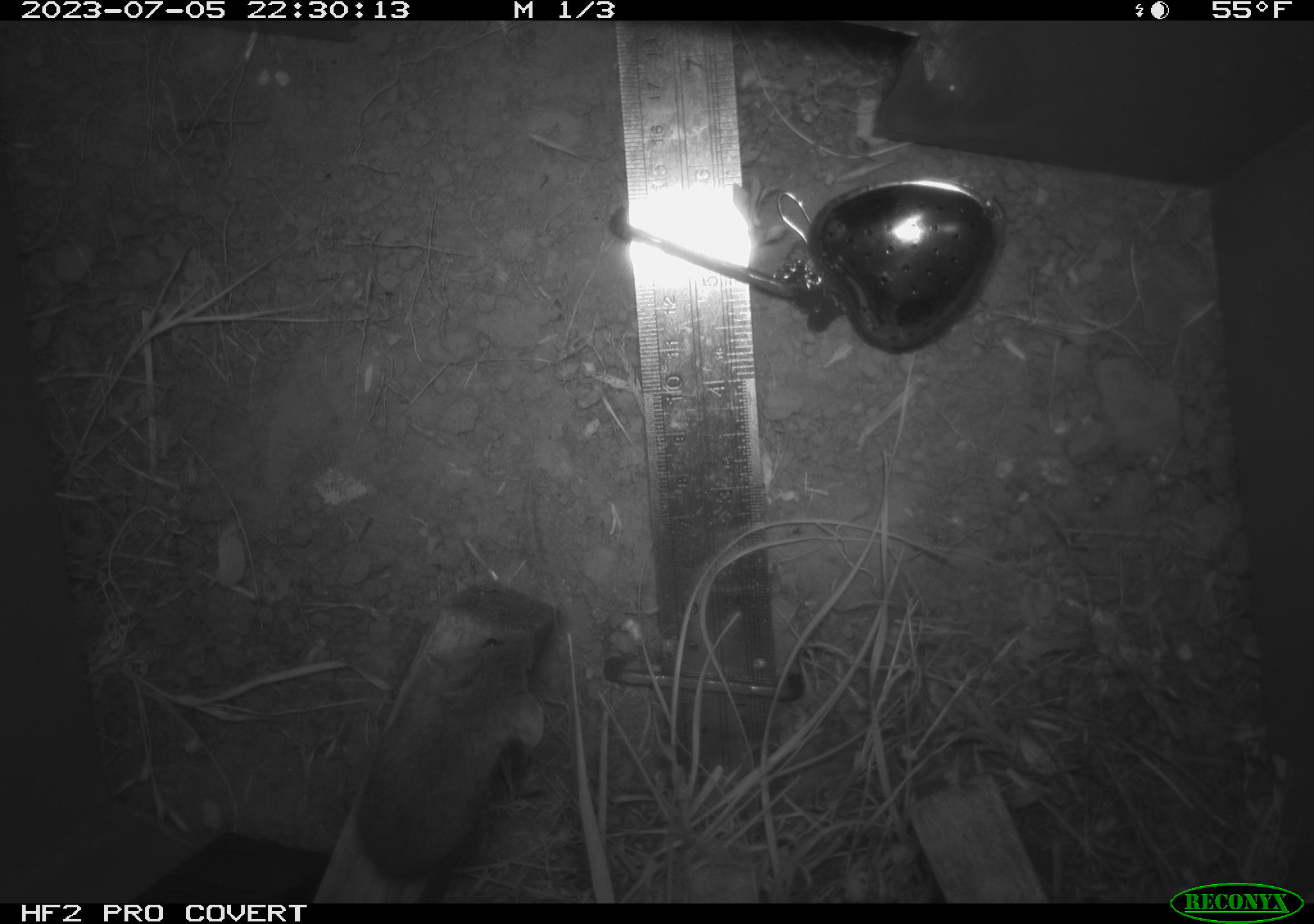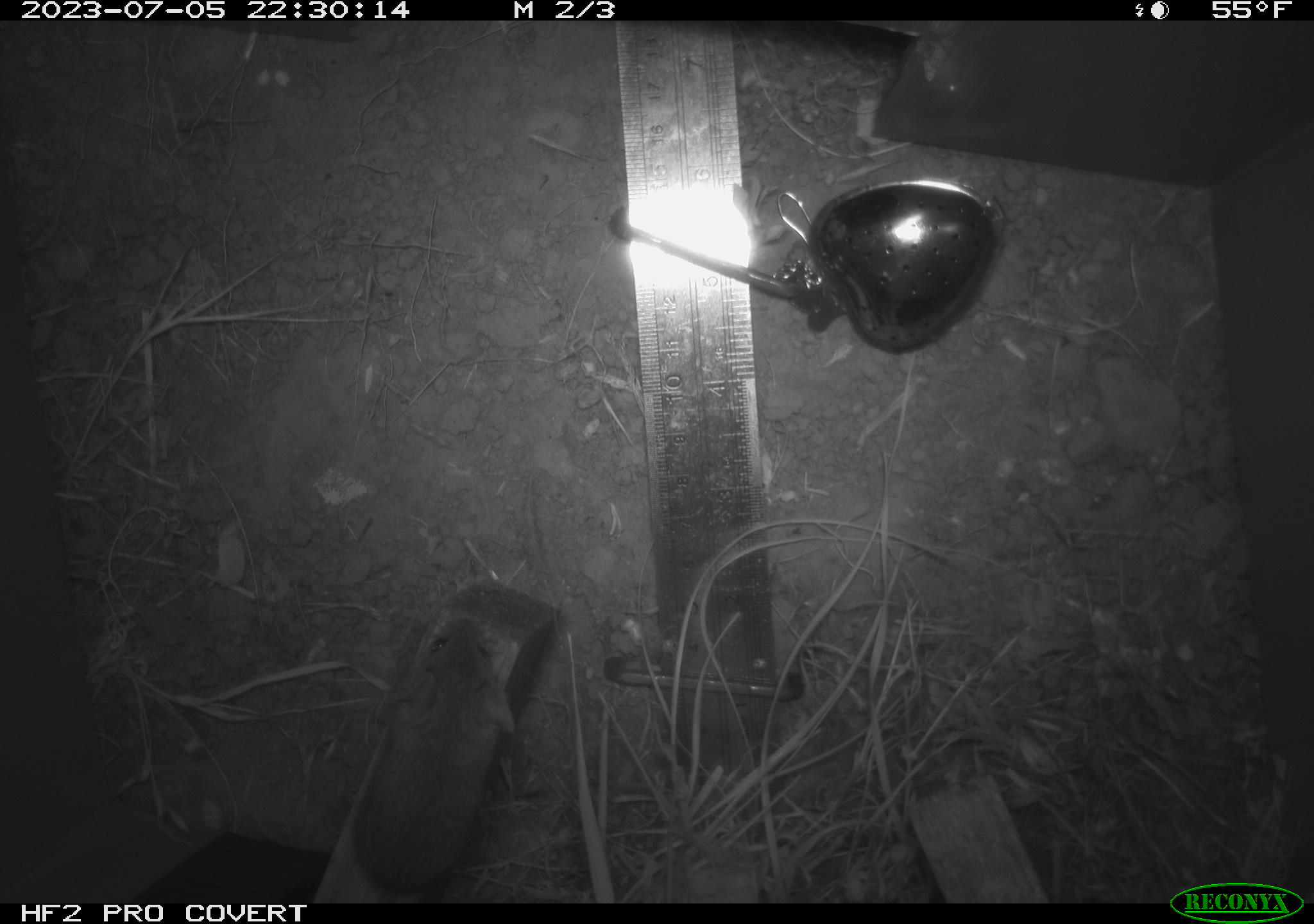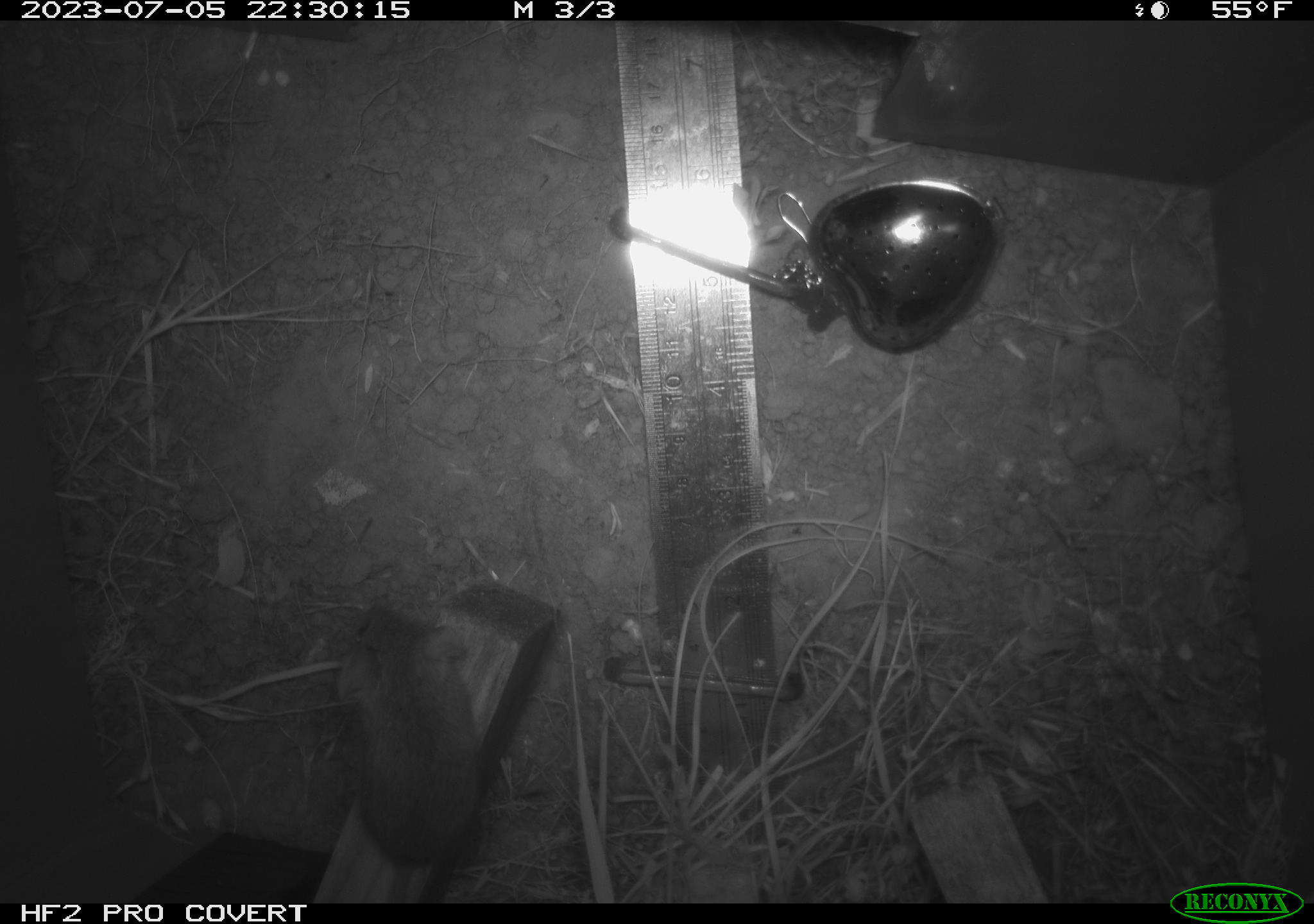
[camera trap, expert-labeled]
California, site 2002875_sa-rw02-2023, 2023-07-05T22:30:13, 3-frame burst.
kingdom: Animalia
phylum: Chordata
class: Mammalia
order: Rodentia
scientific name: Rodentia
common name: mouse species